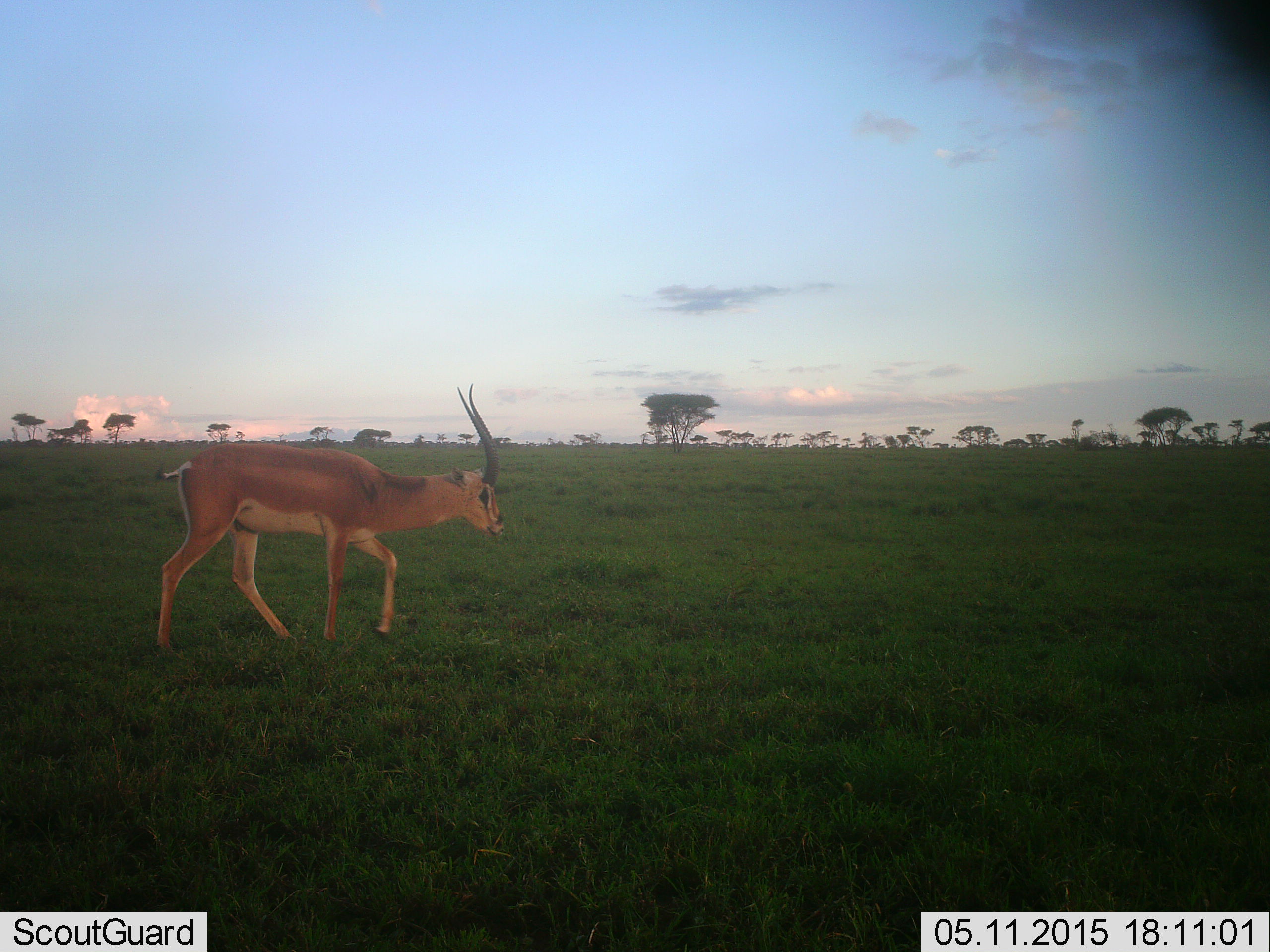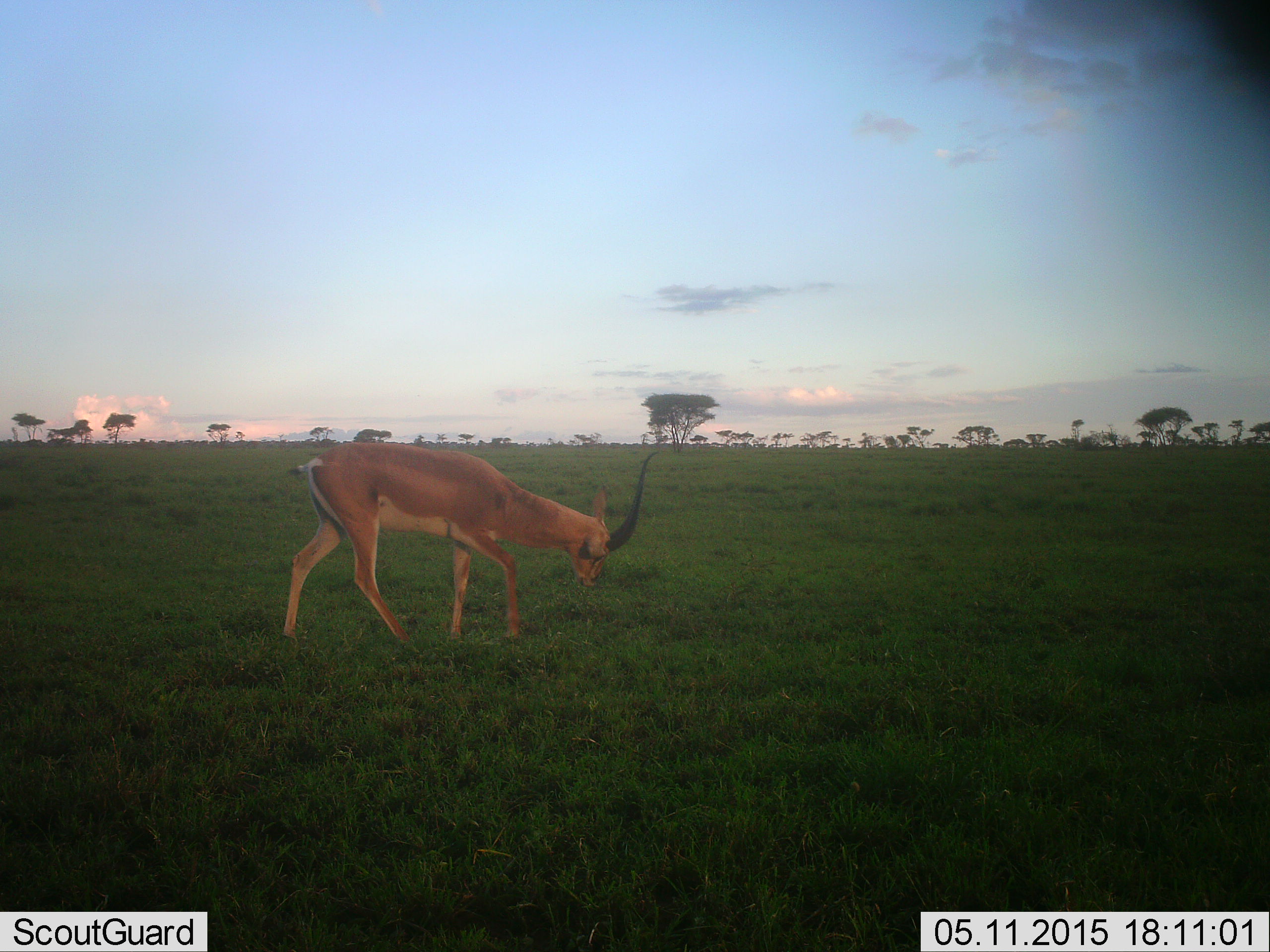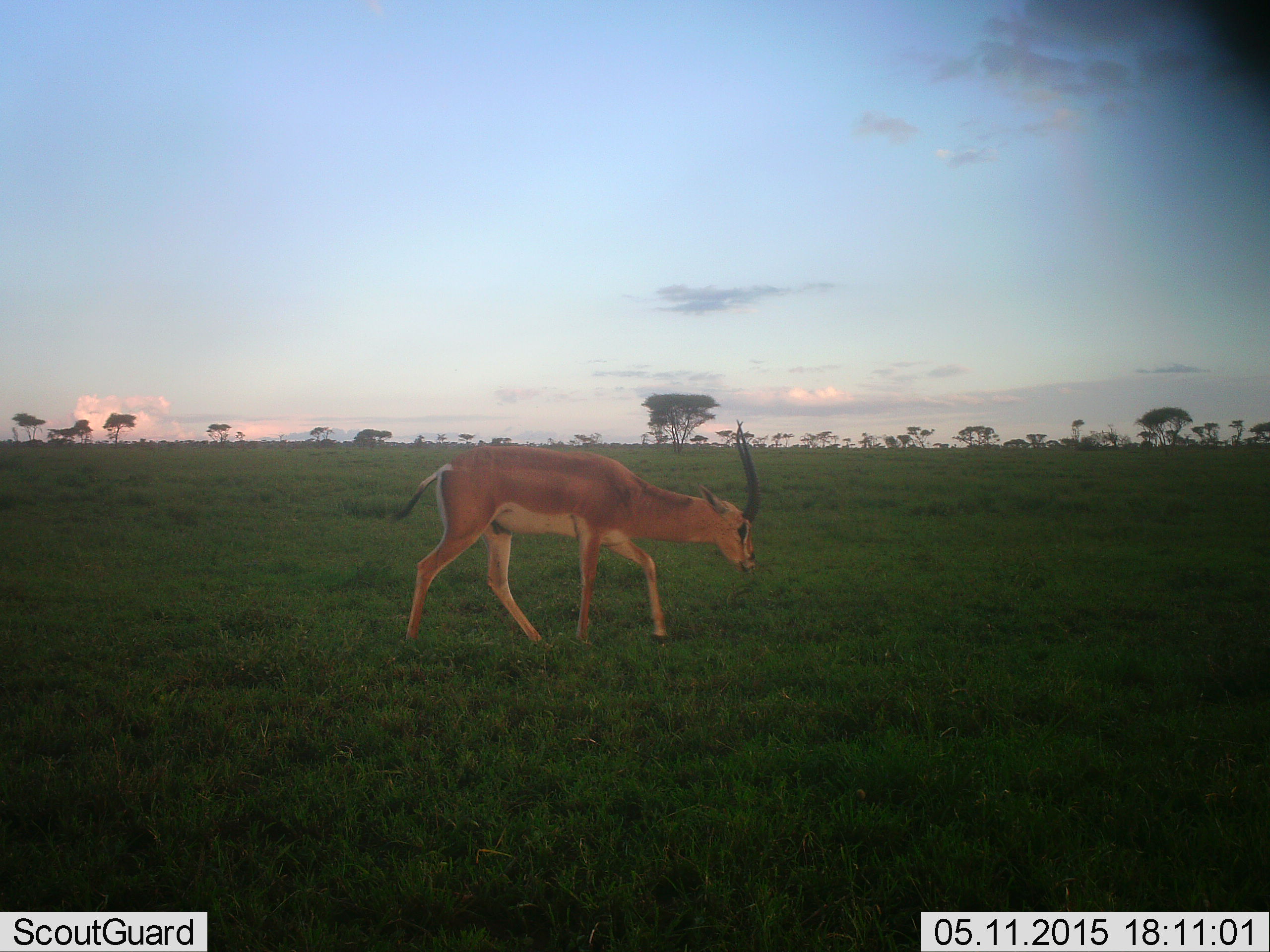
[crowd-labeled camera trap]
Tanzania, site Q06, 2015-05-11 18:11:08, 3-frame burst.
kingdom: Animalia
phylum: Chordata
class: Mammalia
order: Artiodactyla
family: Bovidae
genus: Nanger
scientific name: Nanger granti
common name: grant's gazelle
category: gazellegrants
Gazellegrants (grant's gazelle) (Nanger granti), count 1. Behavior (volunteer vote fractions): standing 0%, resting 0%, moving 90%, interacting 0%. Young present (vote fraction): 0%. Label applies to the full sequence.